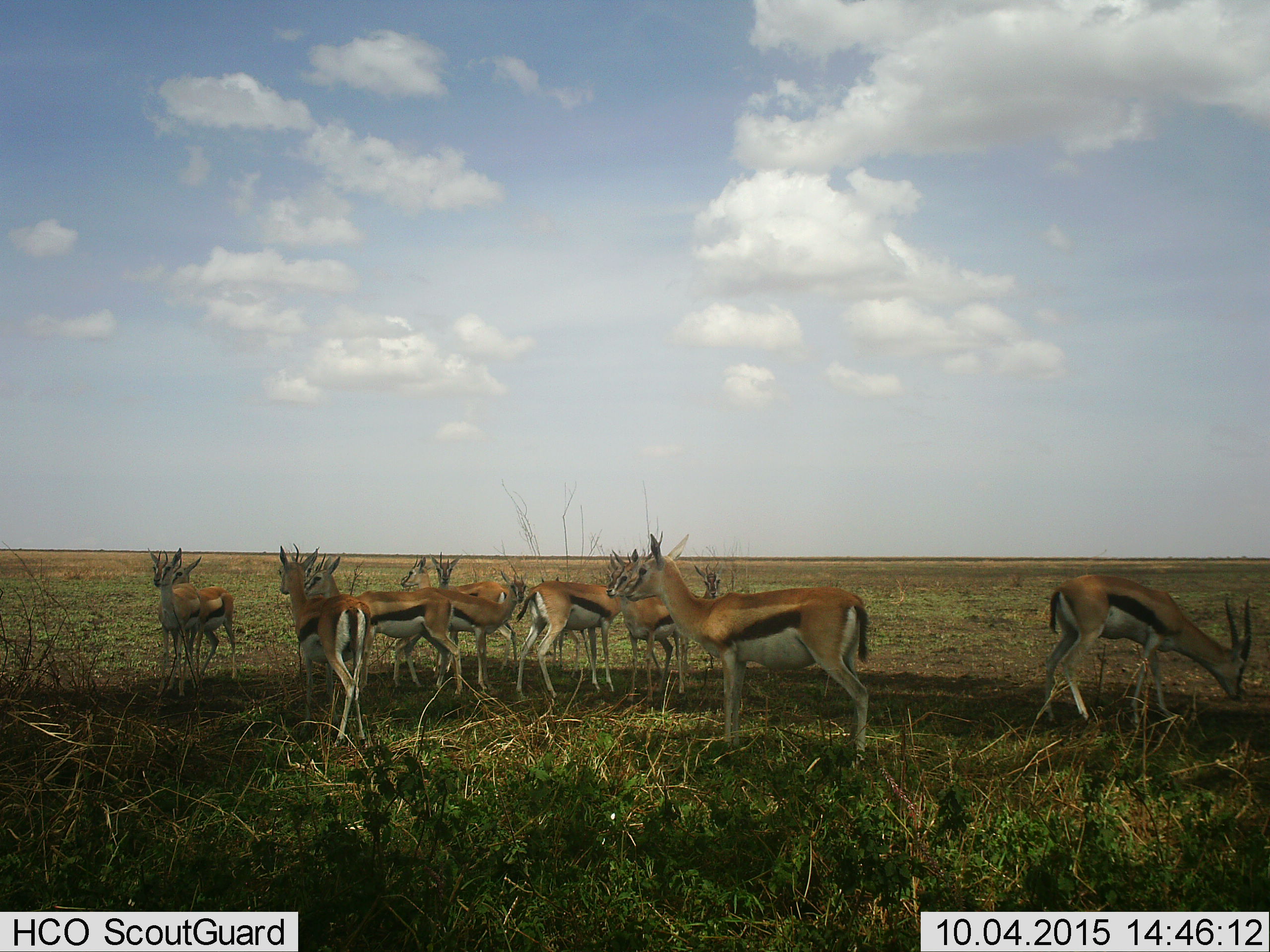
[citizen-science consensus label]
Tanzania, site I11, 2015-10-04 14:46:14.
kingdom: Animalia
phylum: Chordata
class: Mammalia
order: Artiodactyla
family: Bovidae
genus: Eudorcas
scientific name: Eudorcas thomsonii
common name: thomson's gazelle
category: gazellethomsons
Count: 11-50.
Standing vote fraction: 100%.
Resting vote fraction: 0%.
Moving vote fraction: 14%.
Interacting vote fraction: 0%.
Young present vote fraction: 0%.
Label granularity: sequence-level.